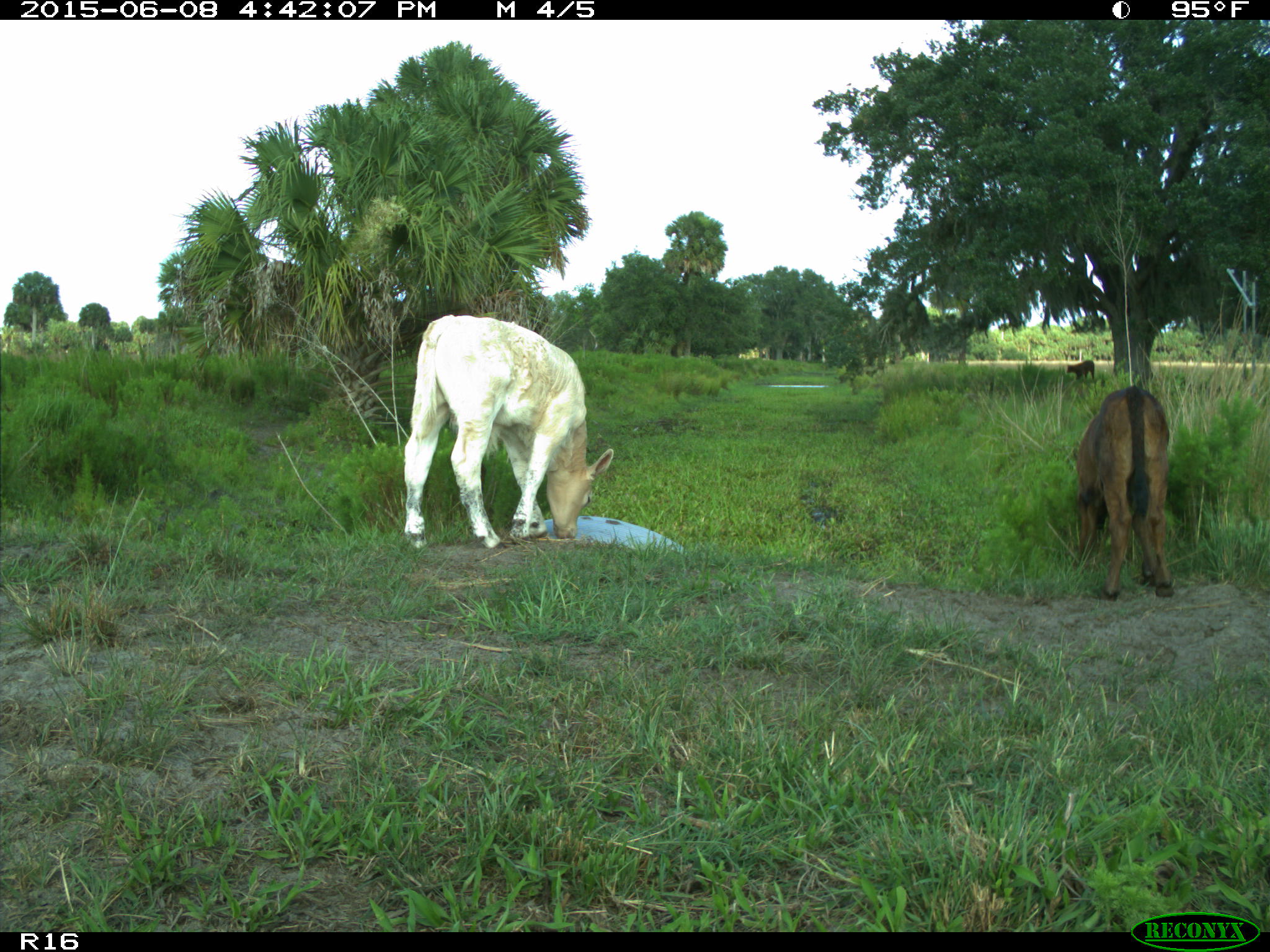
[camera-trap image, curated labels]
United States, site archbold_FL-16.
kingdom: Animalia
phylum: Chordata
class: Mammalia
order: Artiodactyla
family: Bovidae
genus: Bos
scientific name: Bos taurus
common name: domestic cow